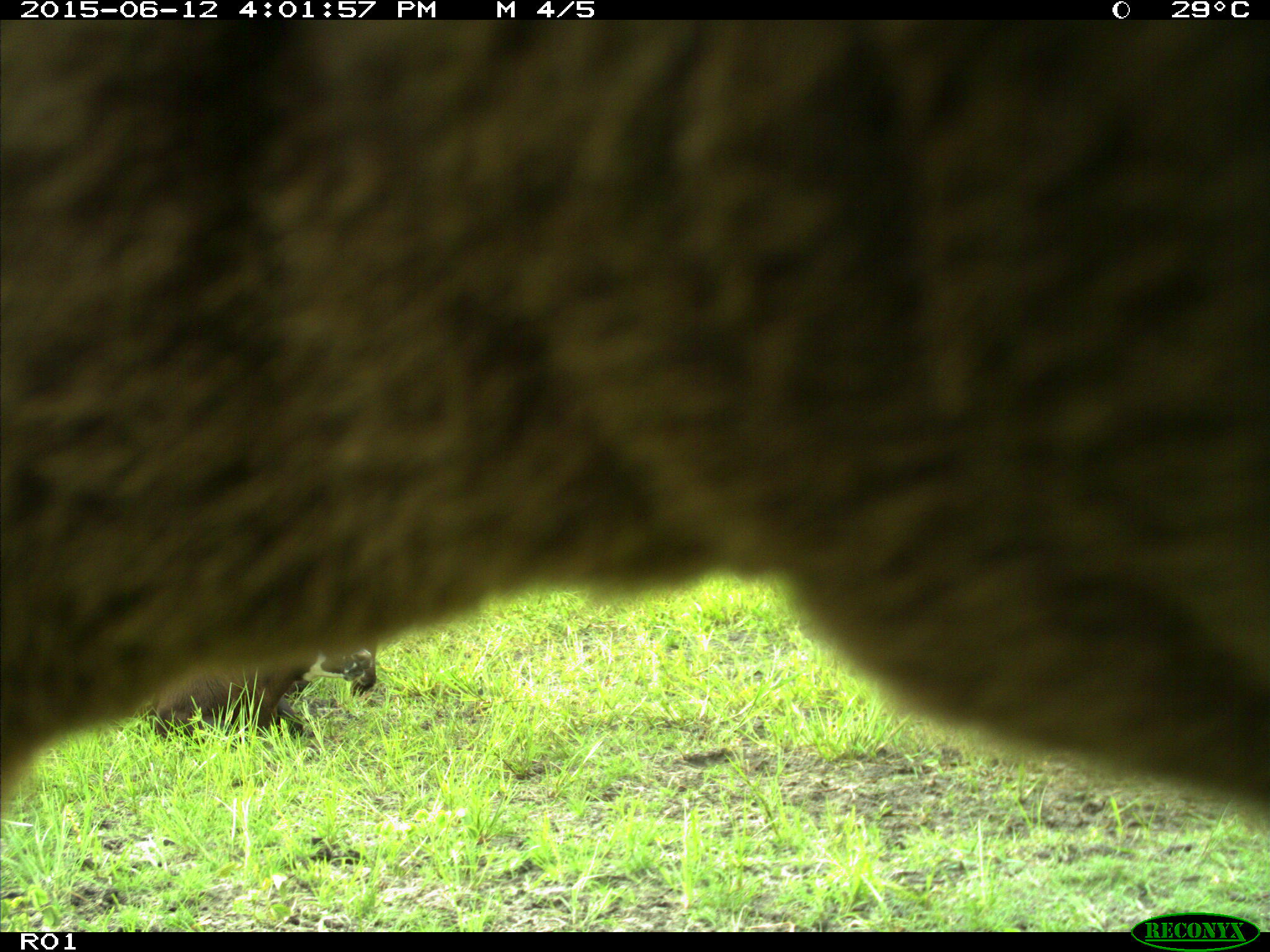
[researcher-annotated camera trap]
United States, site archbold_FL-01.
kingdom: Animalia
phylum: Chordata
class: Mammalia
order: Artiodactyla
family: Bovidae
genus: Bos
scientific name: Bos taurus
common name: domestic cow